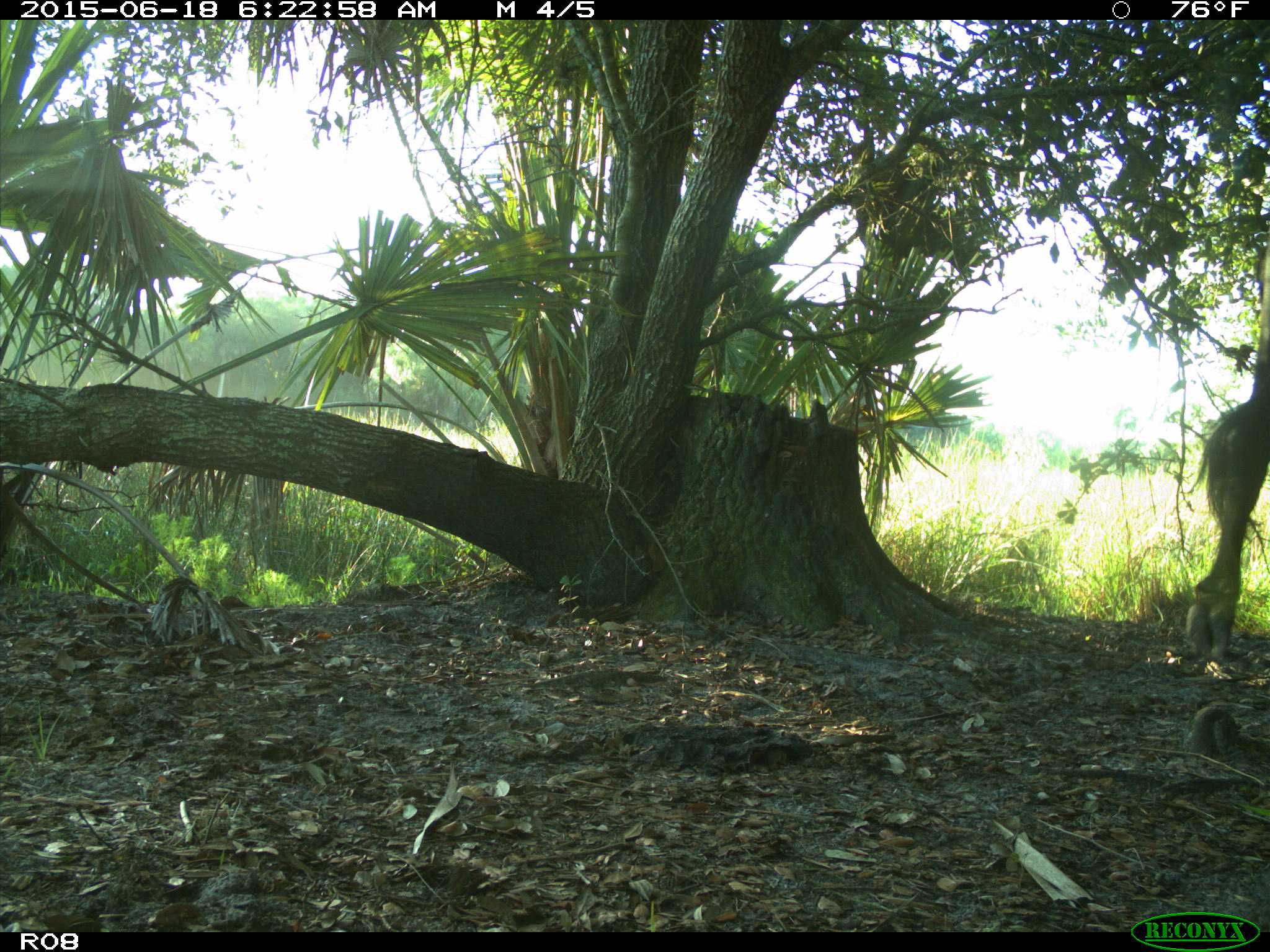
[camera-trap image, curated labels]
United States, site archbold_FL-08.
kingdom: Animalia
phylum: Chordata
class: Mammalia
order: Artiodactyla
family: Bovidae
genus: Bos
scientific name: Bos taurus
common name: domestic cow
Bos taurus (domestic cow).